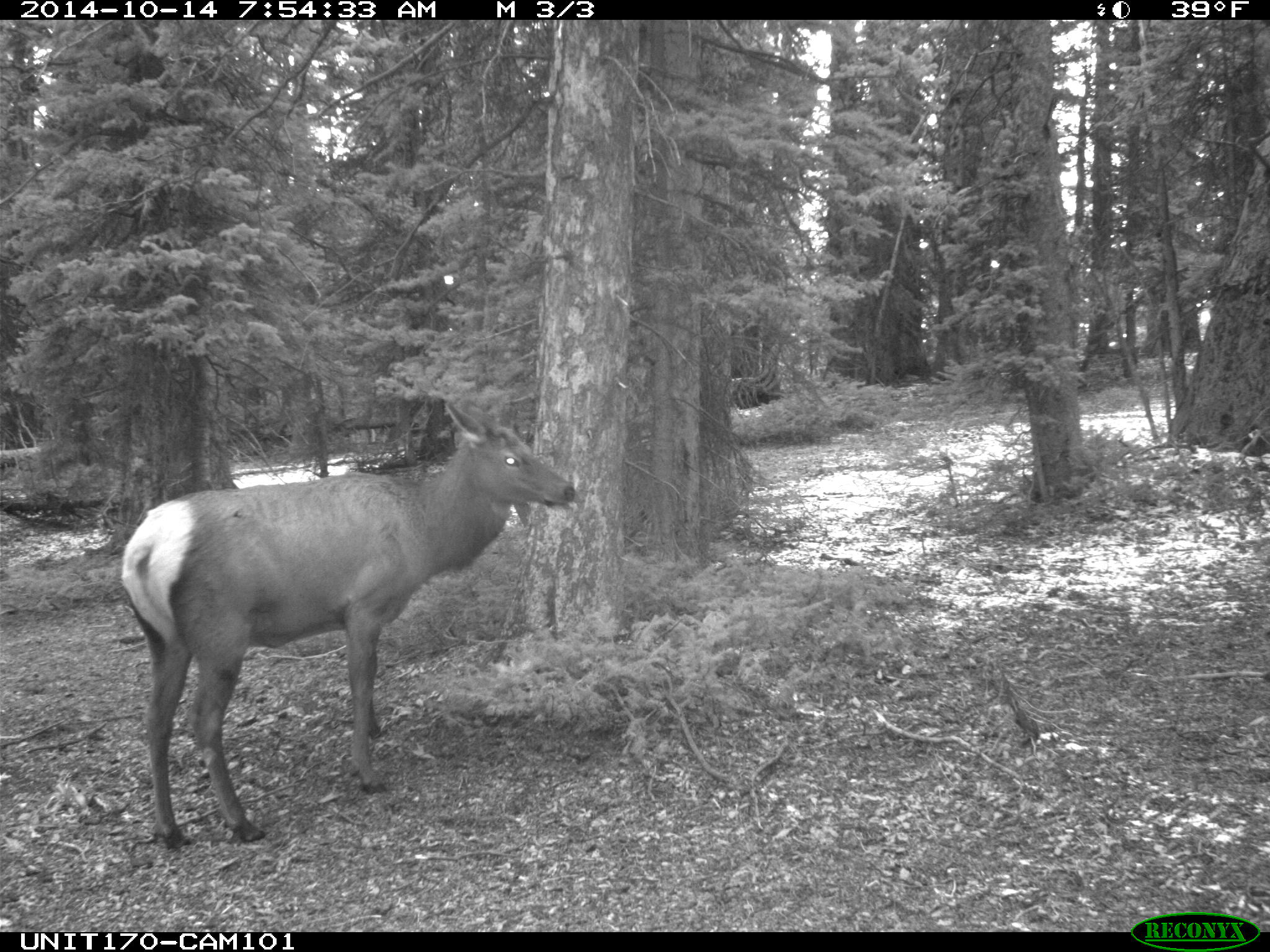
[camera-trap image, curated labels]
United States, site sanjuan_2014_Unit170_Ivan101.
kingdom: Animalia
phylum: Chordata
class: Mammalia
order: Artiodactyla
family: Cervidae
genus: Cervus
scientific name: Cervus elaphus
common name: red deer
Cervus elaphus (red deer).